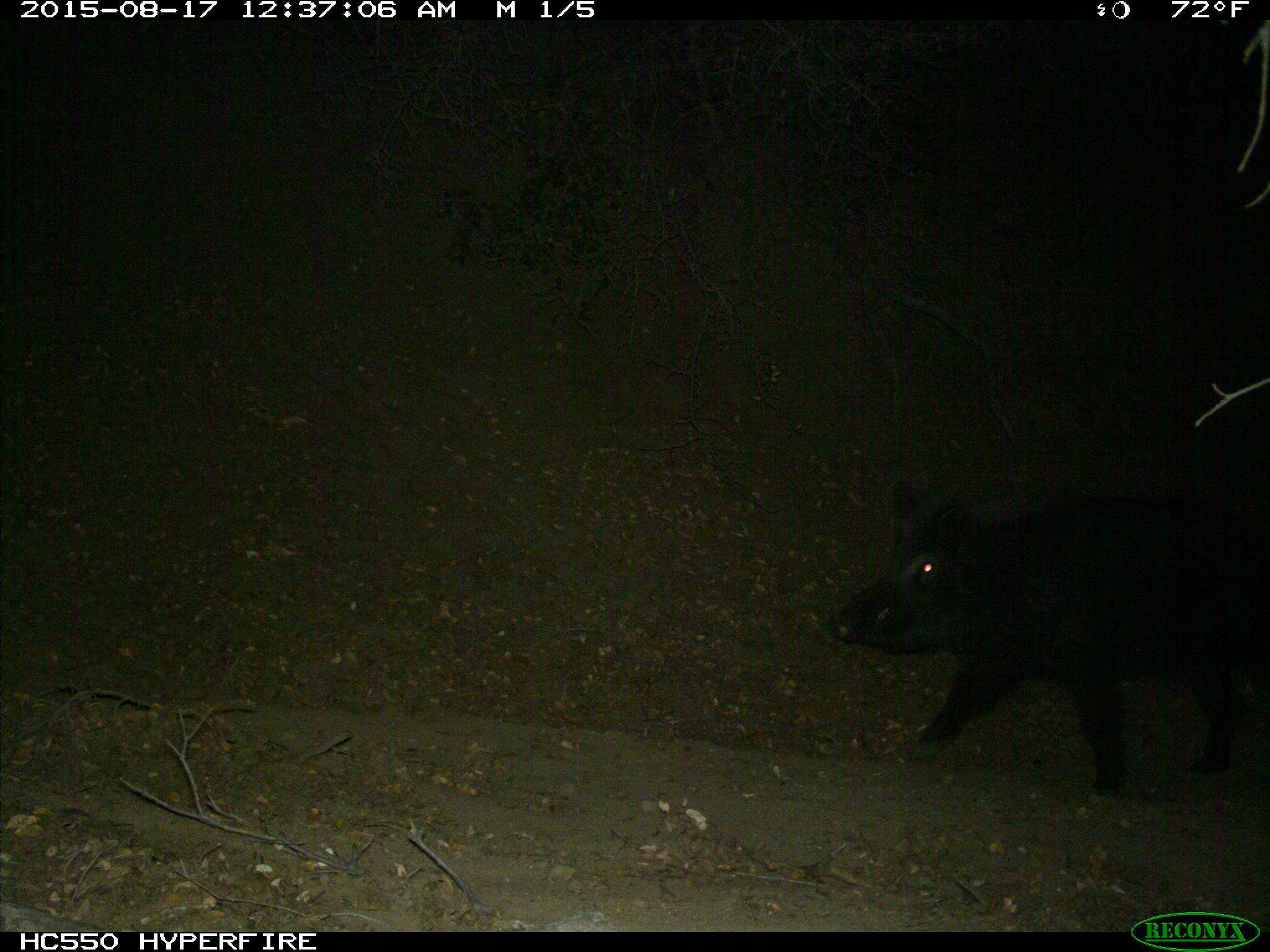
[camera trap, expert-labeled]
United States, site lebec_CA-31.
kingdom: Animalia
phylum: Chordata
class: Mammalia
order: Artiodactyla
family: Suidae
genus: Sus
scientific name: Sus scrofa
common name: wild boar